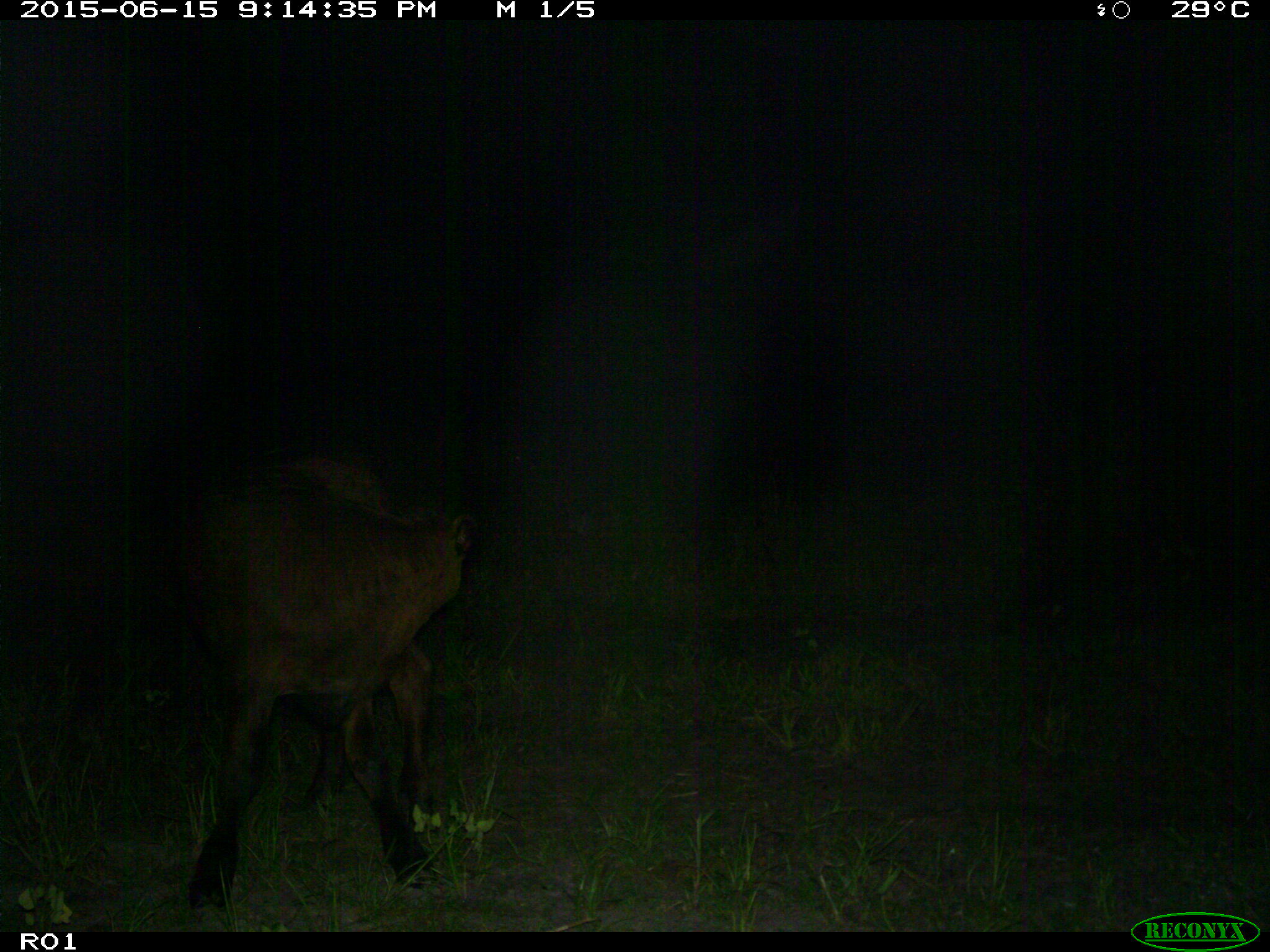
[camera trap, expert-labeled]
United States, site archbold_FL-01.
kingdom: Animalia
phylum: Chordata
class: Mammalia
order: Artiodactyla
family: Bovidae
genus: Bos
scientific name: Bos taurus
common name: domestic cow